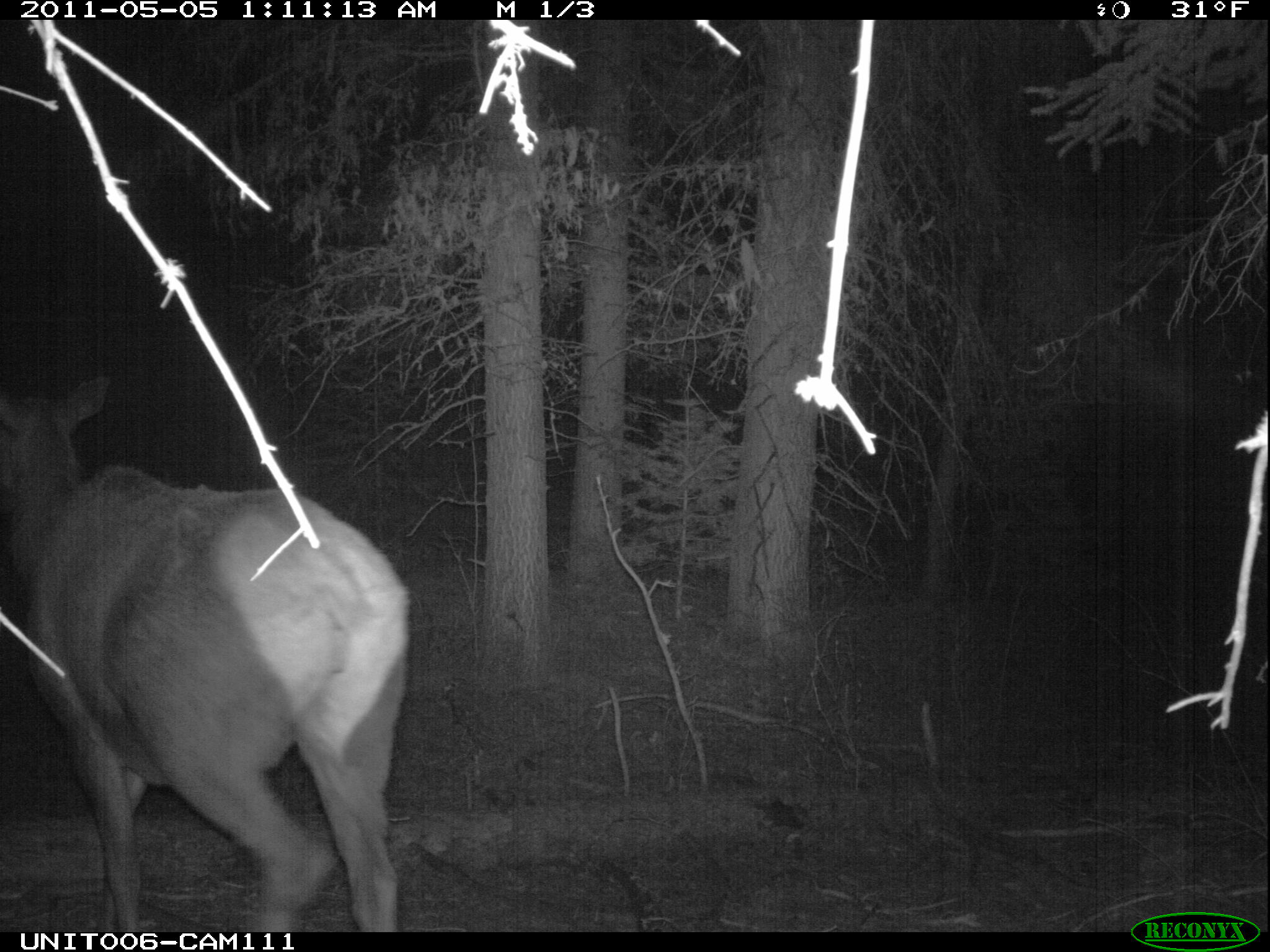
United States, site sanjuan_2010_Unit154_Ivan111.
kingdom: Animalia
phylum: Chordata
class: Mammalia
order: Artiodactyla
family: Cervidae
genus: Cervus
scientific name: Cervus elaphus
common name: red deer